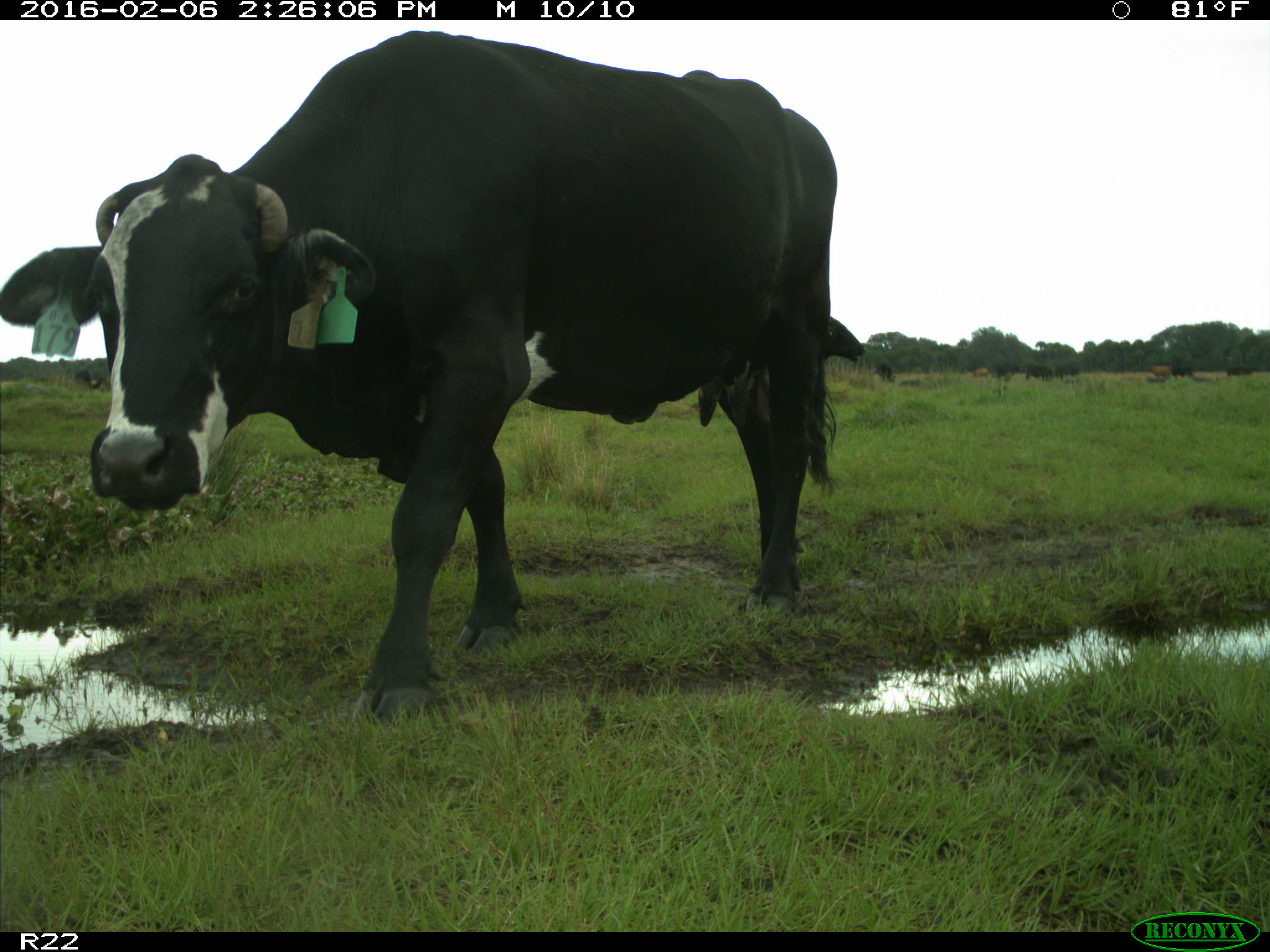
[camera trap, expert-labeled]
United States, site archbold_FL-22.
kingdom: Animalia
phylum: Chordata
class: Mammalia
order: Artiodactyla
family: Bovidae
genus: Bos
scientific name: Bos taurus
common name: domestic cow